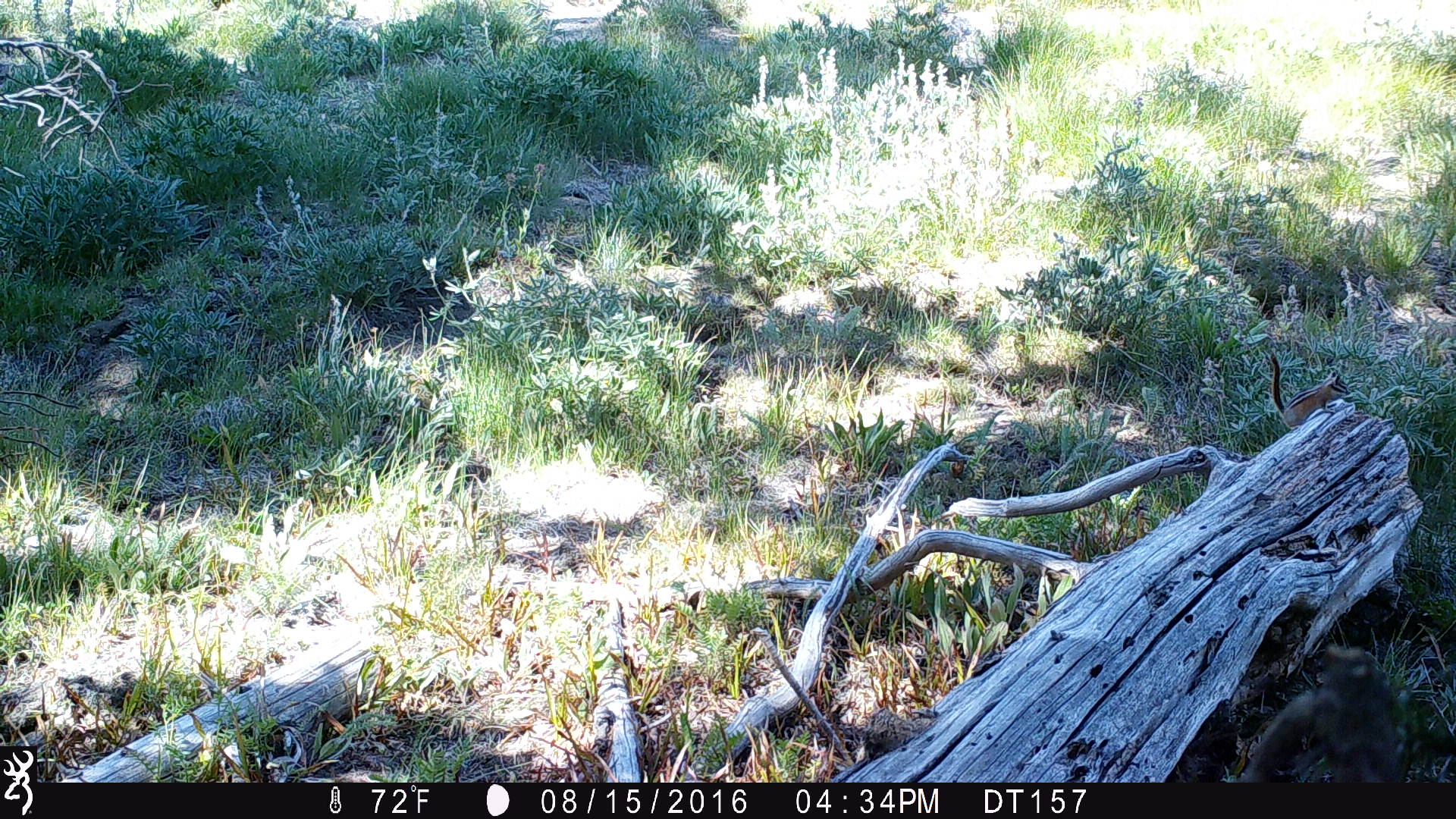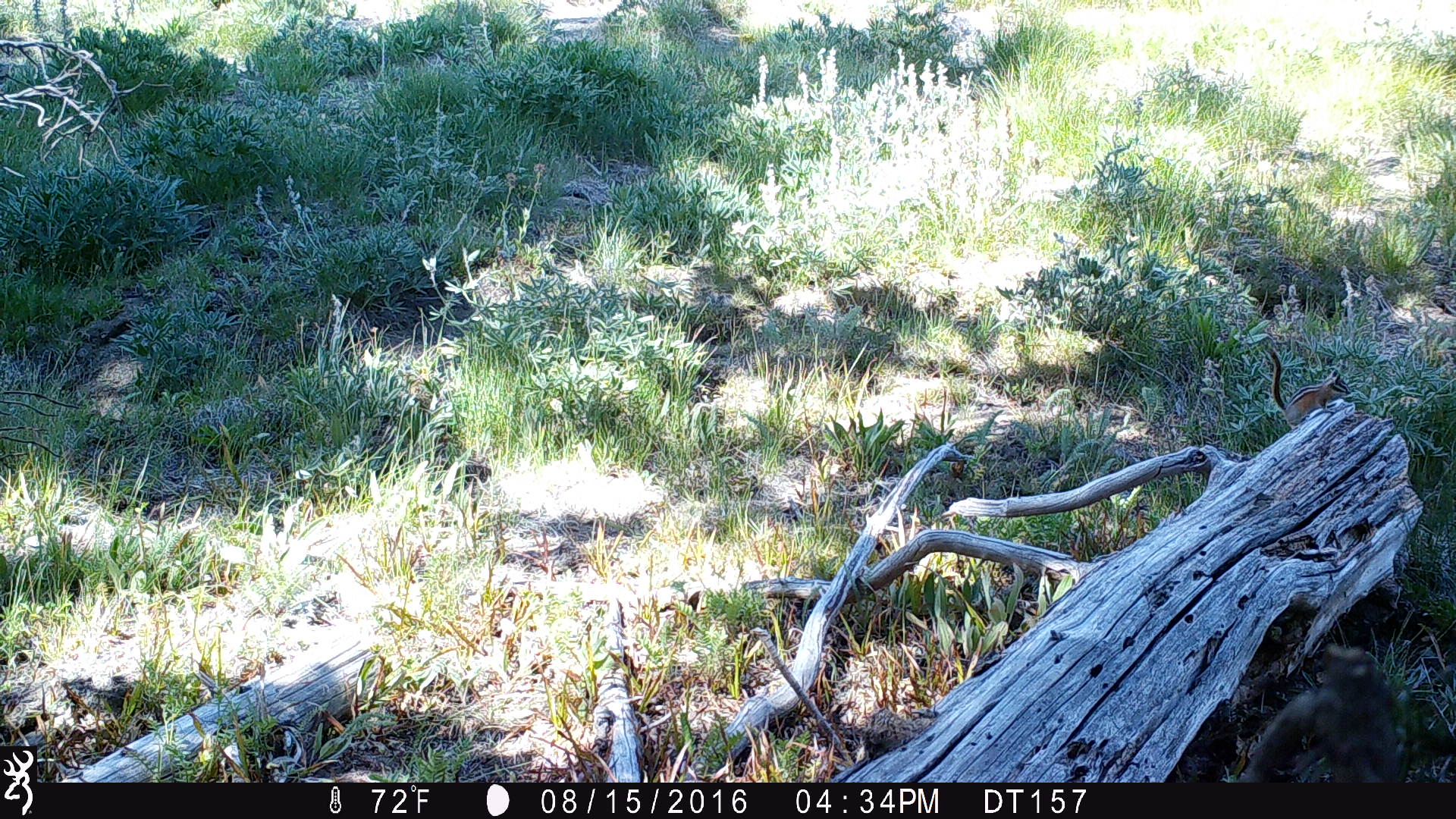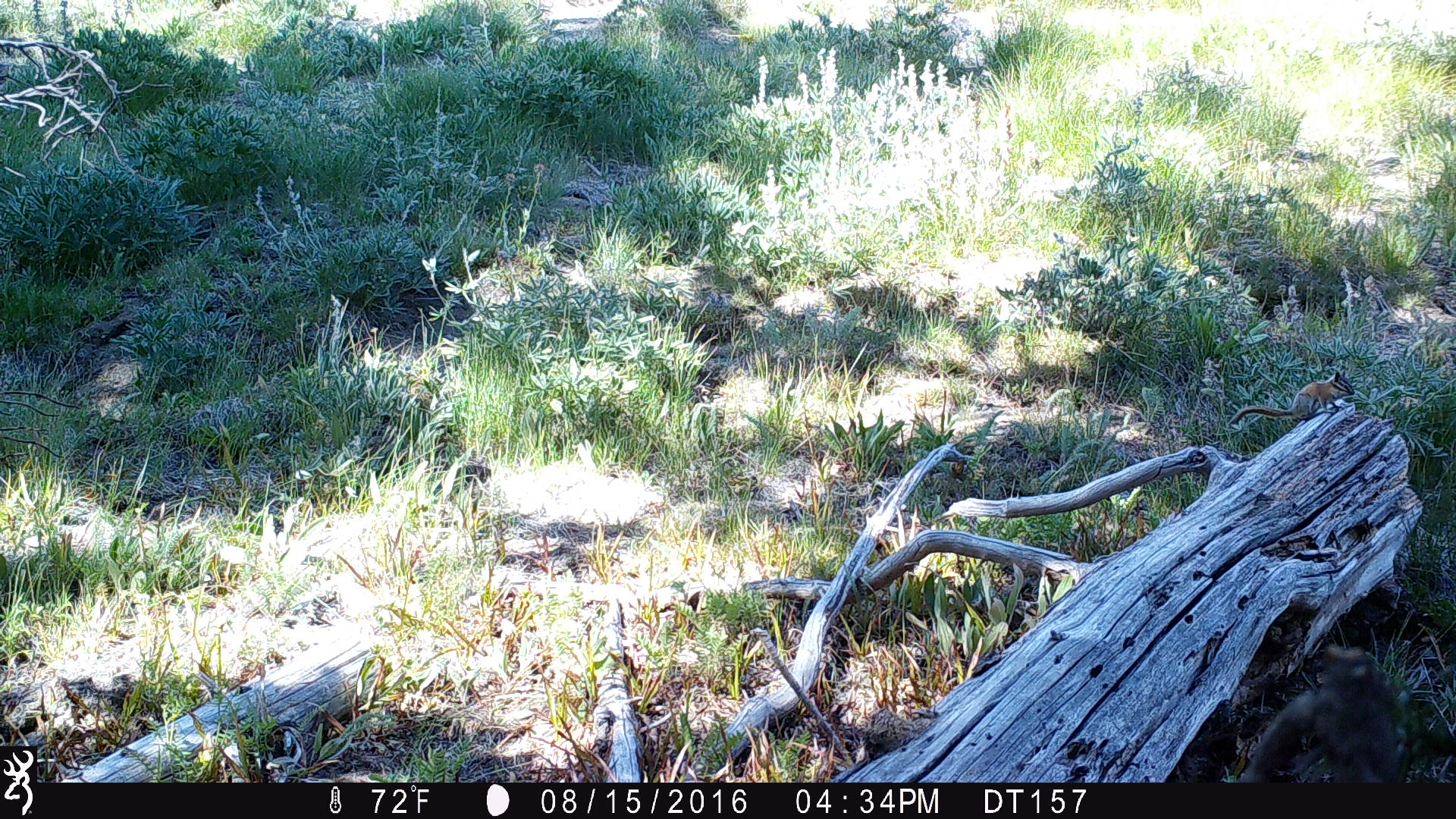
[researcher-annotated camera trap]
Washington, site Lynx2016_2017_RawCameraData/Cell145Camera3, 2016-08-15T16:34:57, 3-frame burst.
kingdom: Animalia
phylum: Chordata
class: Mammalia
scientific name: Mammalia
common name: small mammal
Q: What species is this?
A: Small mammal (Mammalia).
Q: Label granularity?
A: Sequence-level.